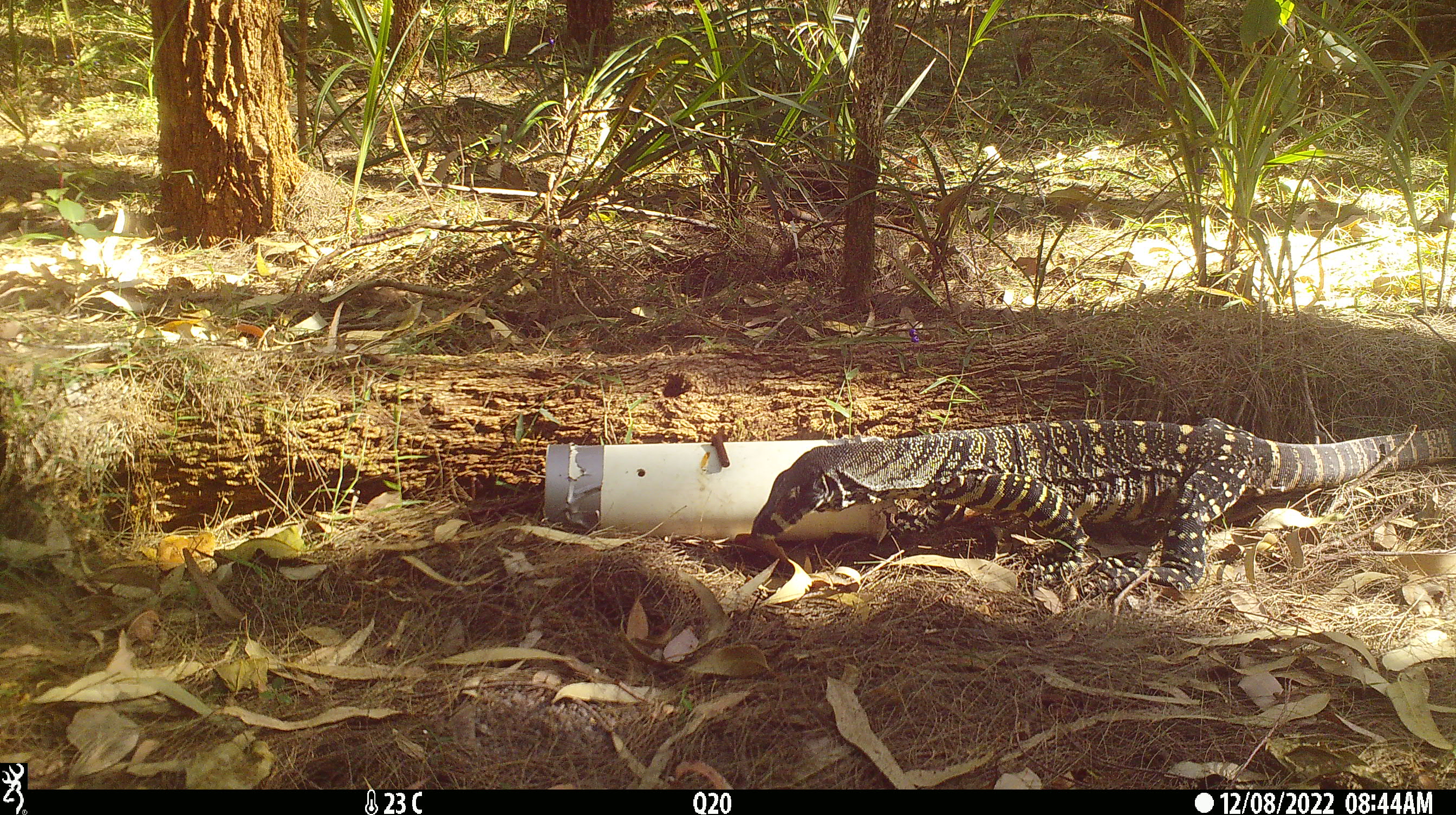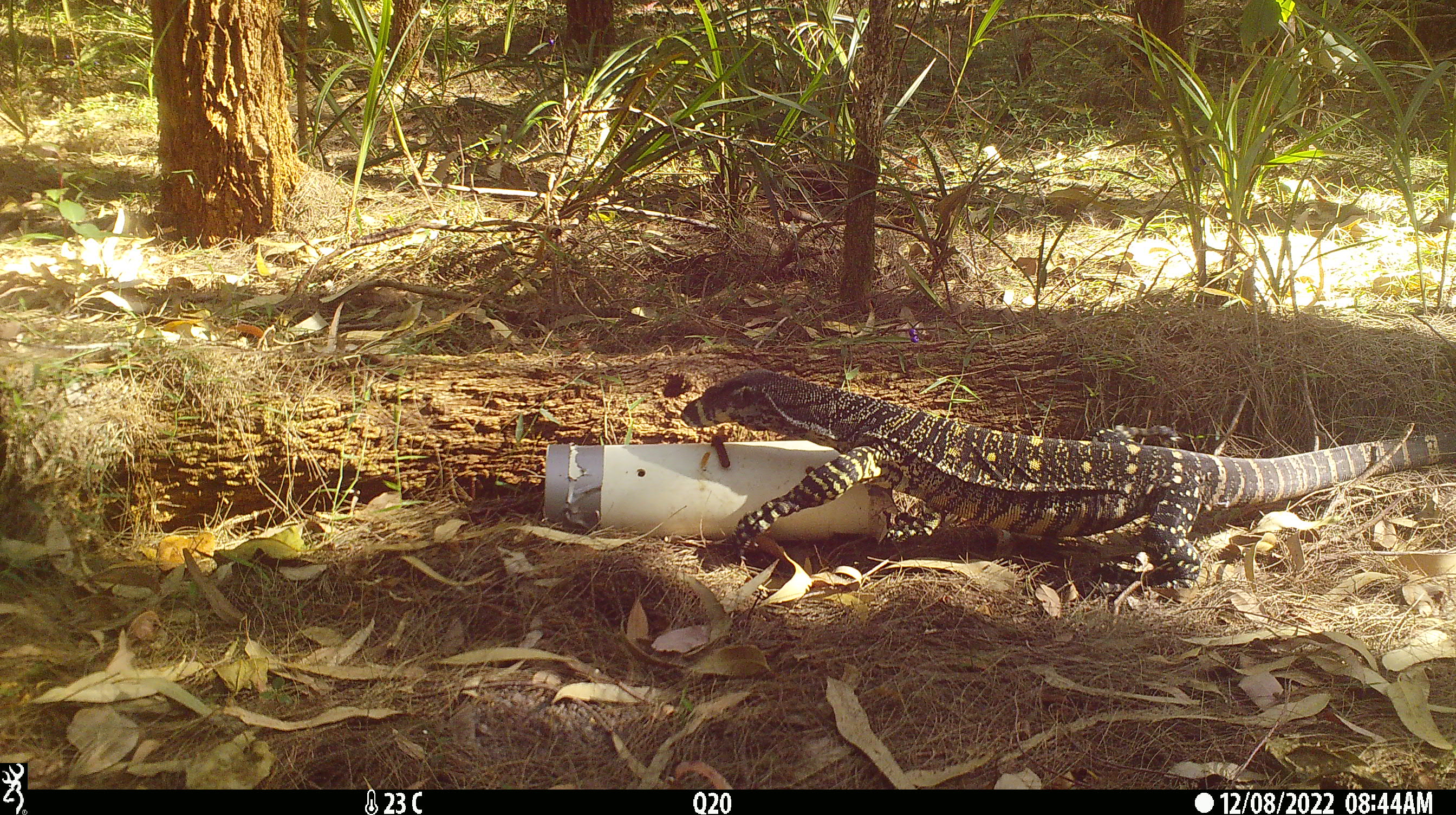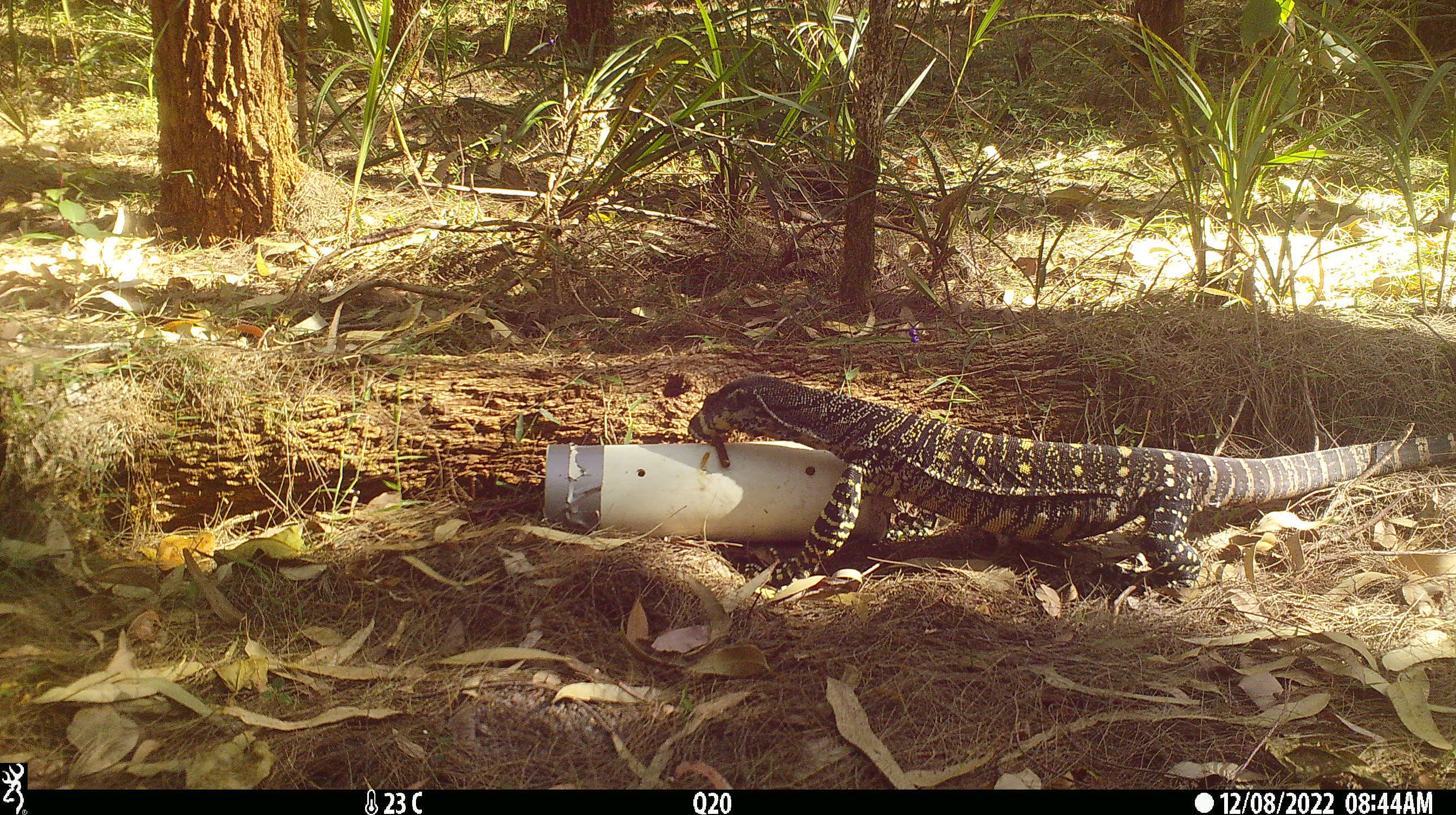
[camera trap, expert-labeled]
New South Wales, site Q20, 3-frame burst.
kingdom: Animalia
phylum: Chordata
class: Reptilia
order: Squamata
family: Varanidae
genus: Varanus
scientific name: Varanus varius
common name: lace monitor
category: goanna